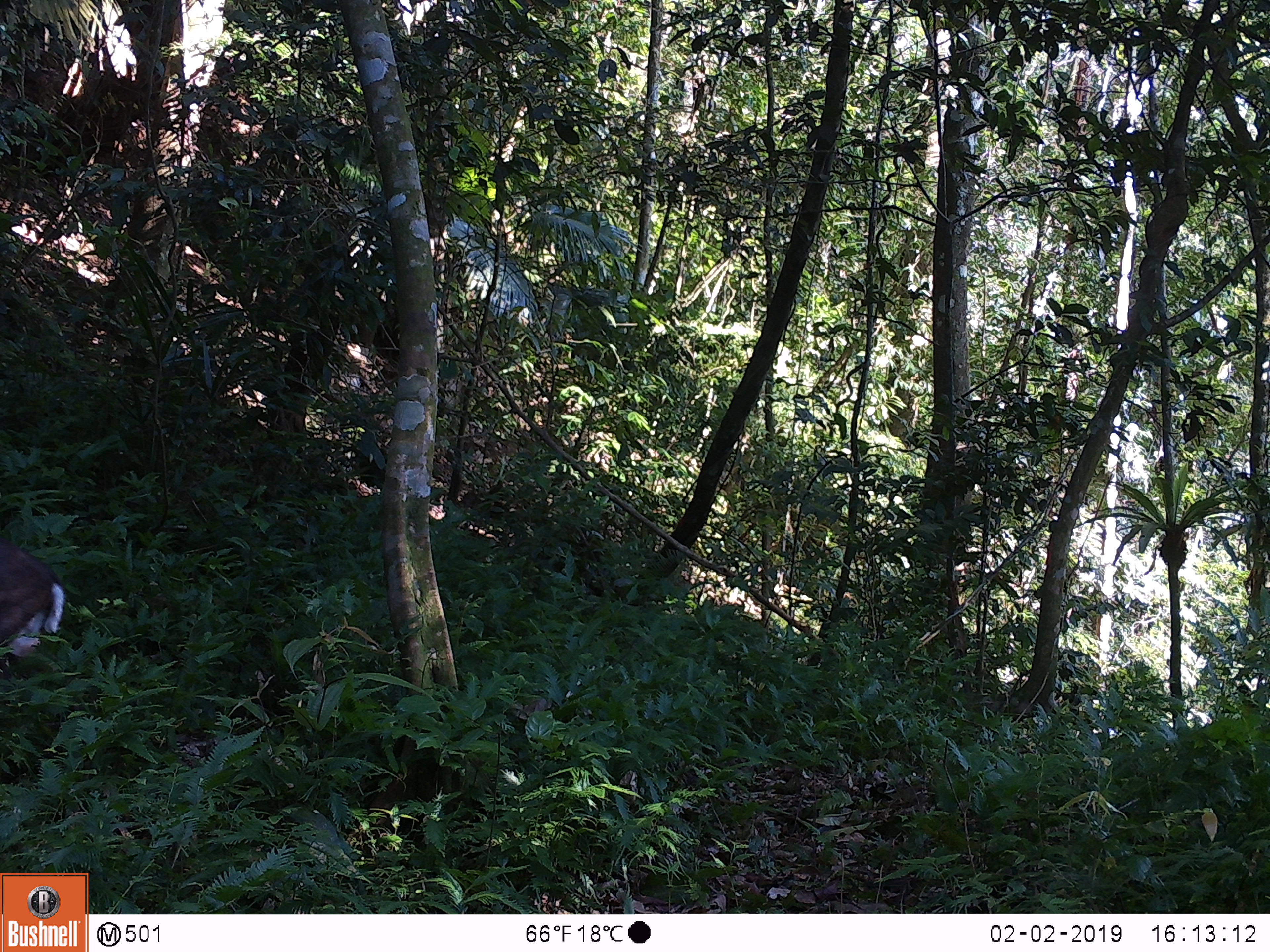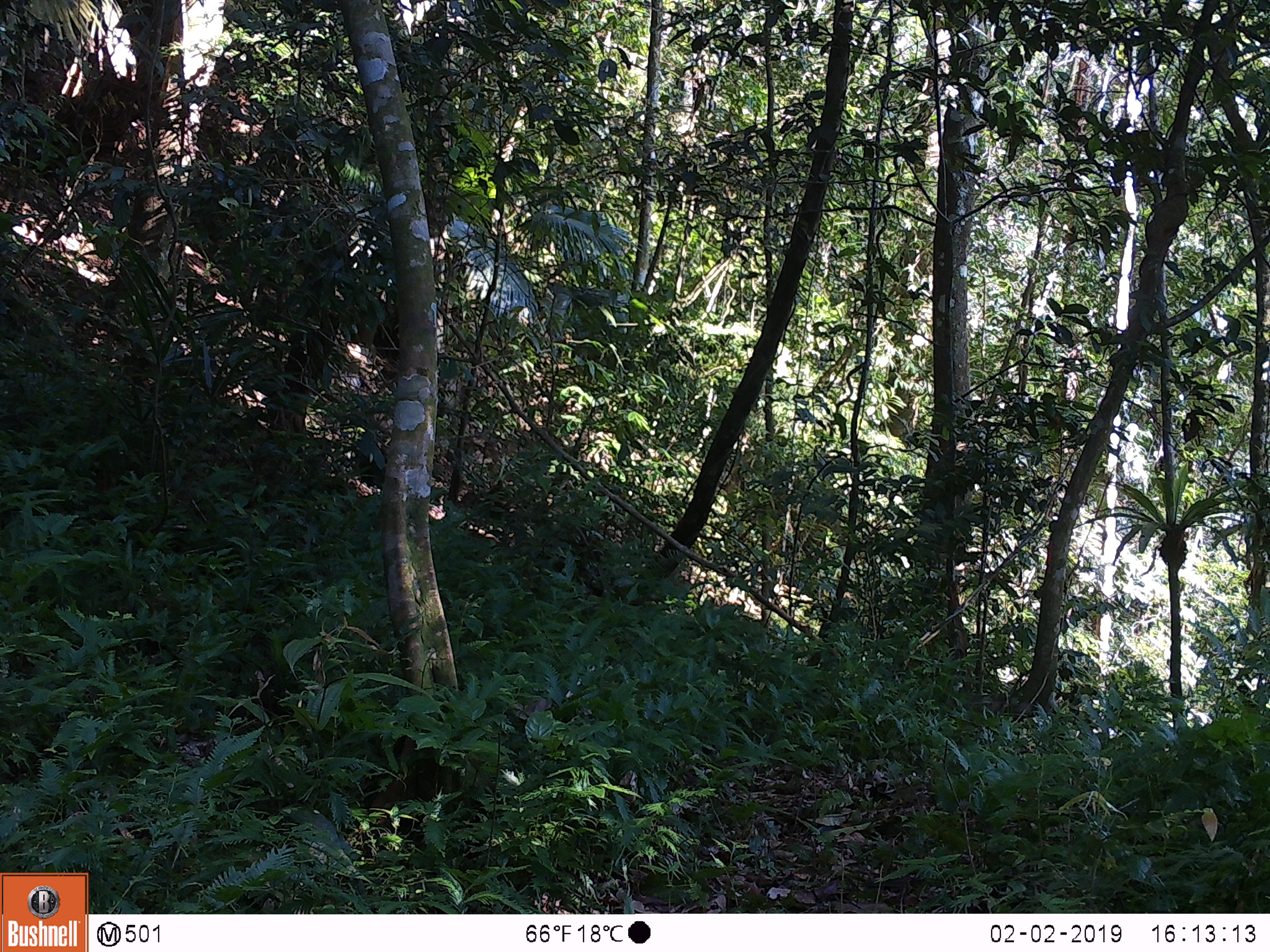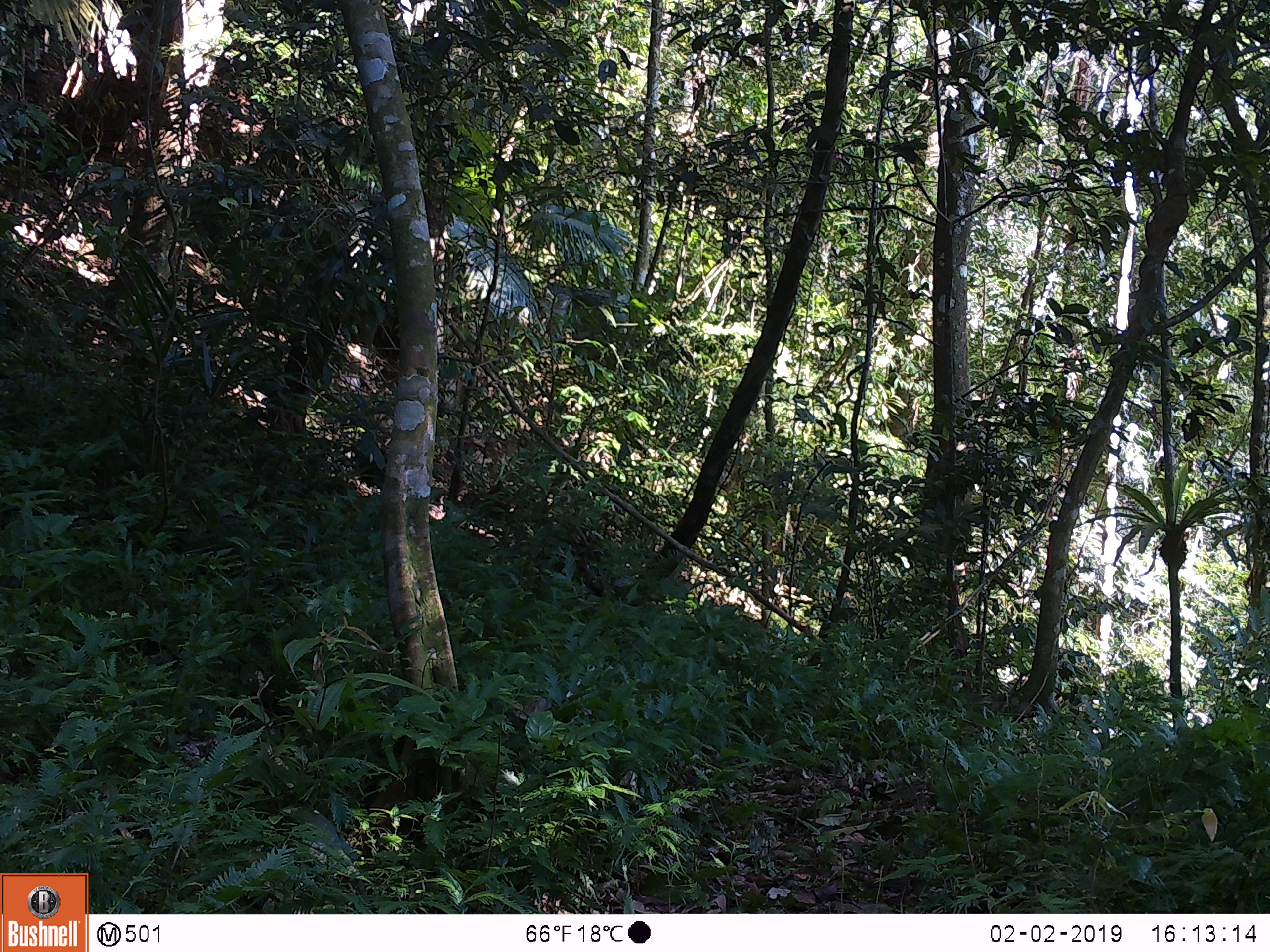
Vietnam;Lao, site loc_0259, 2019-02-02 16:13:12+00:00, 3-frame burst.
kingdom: Animalia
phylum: Chordata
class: Mammalia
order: Artiodactyla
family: Cervidae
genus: Muntiacus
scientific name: Muntiacus rooseveltorum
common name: roosevelt's muntjac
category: roosevelts muntjac group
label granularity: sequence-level